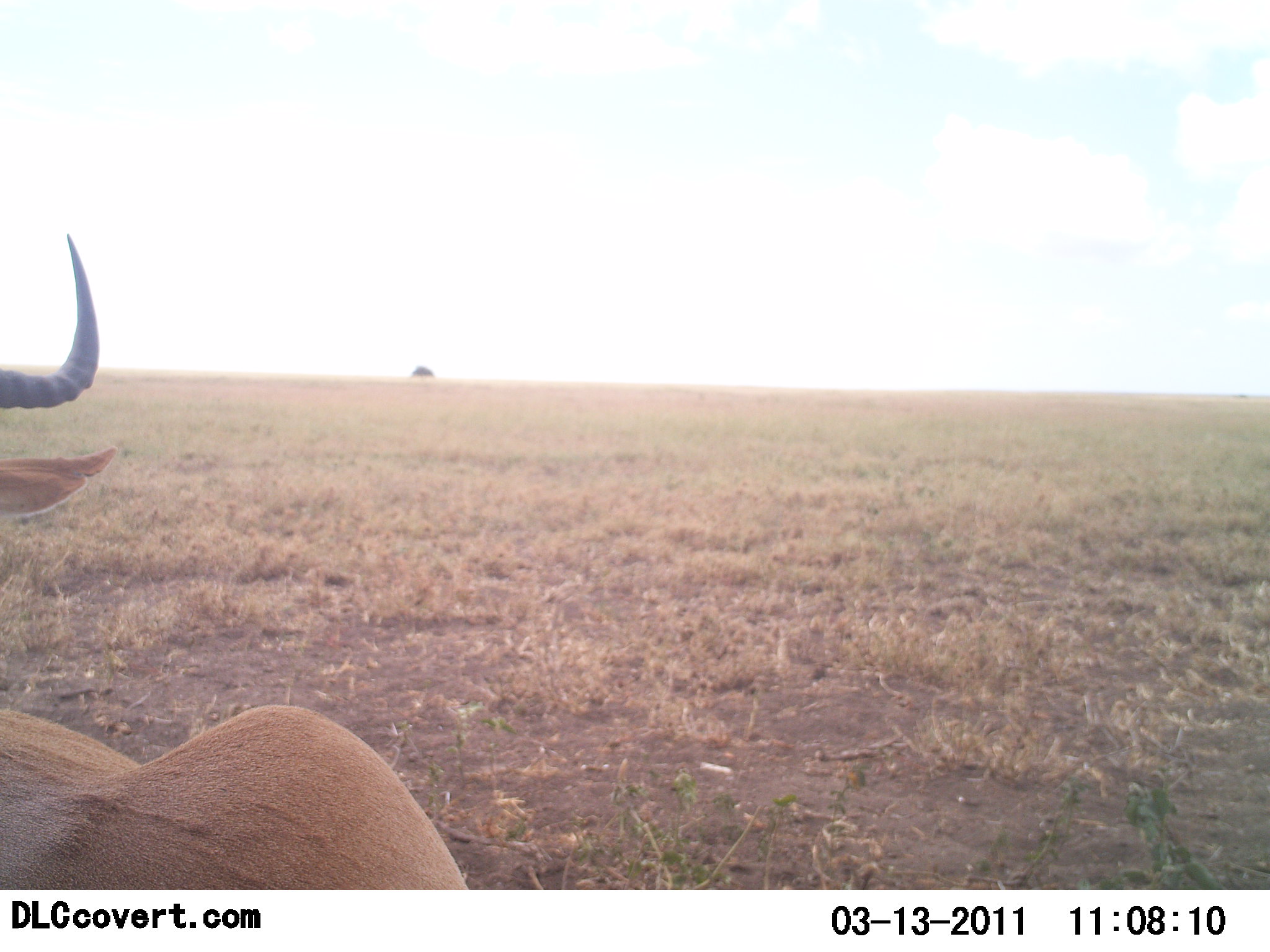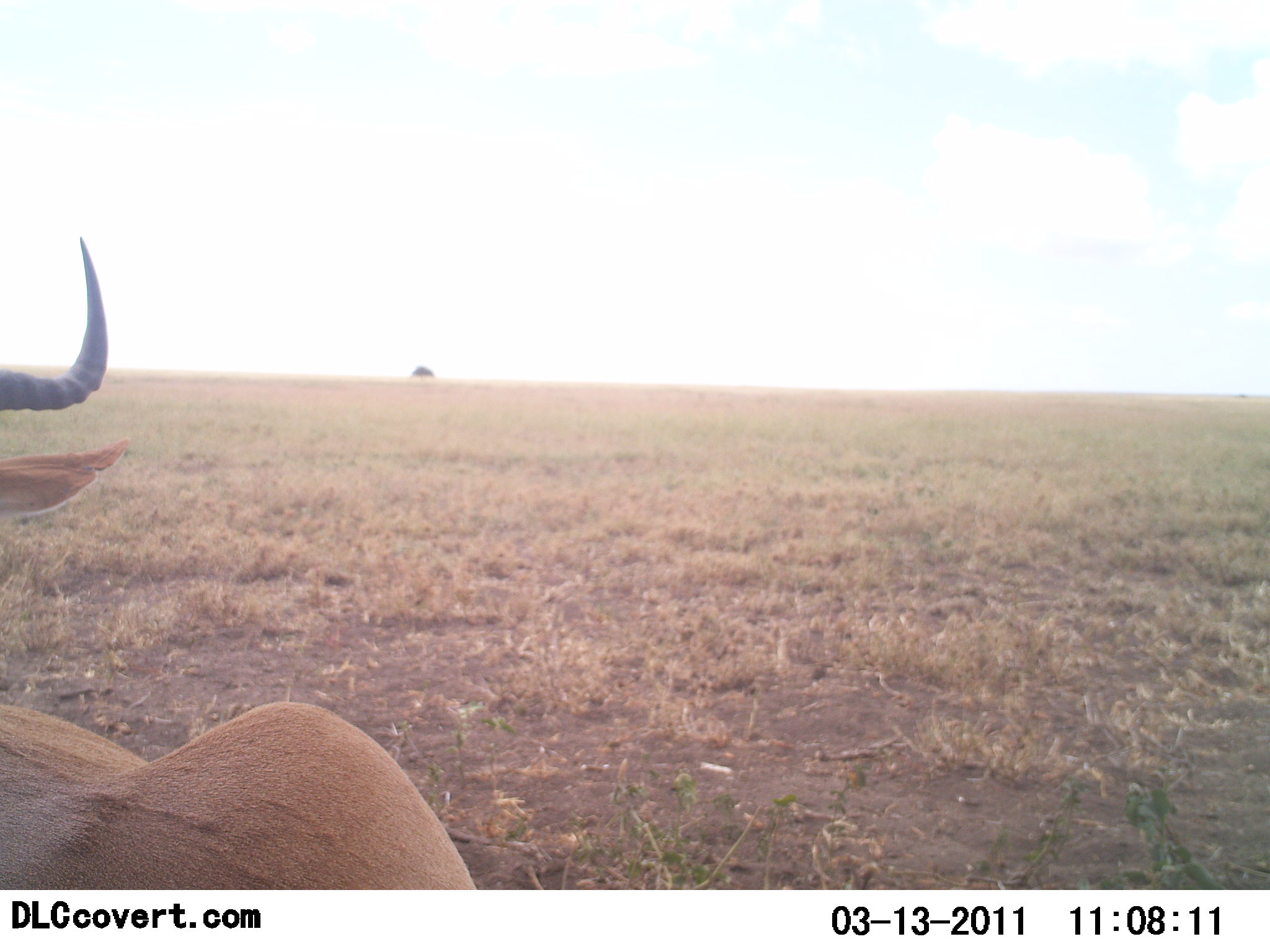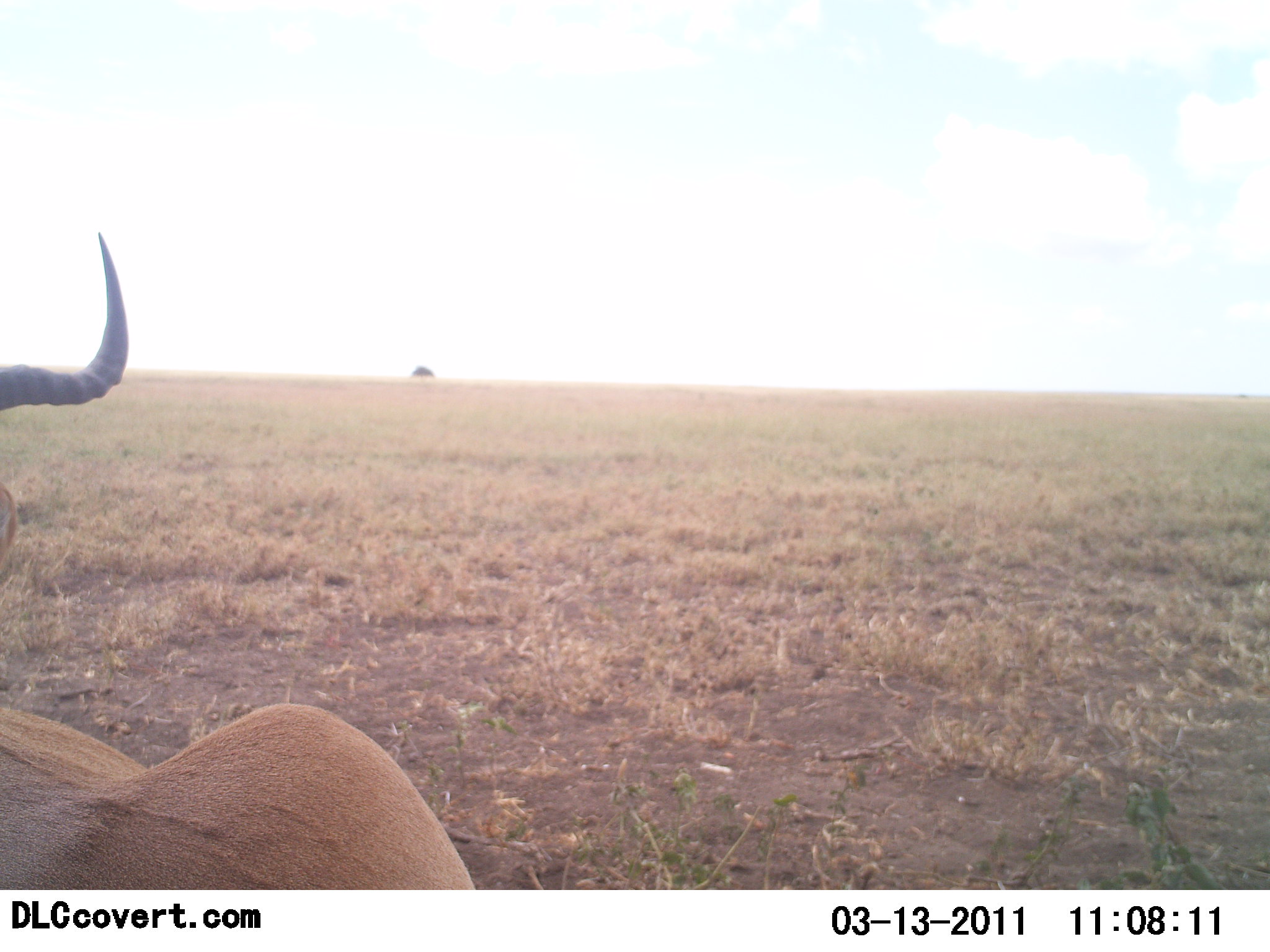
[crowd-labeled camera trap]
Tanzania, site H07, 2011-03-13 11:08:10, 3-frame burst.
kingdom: Animalia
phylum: Chordata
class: Mammalia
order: Artiodactyla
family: Bovidae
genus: Alcelaphus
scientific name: Alcelaphus buselaphus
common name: hartebeest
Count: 1.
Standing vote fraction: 9%.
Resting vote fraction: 91%.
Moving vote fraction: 0%.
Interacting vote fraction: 0%.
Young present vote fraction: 0%.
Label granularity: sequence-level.